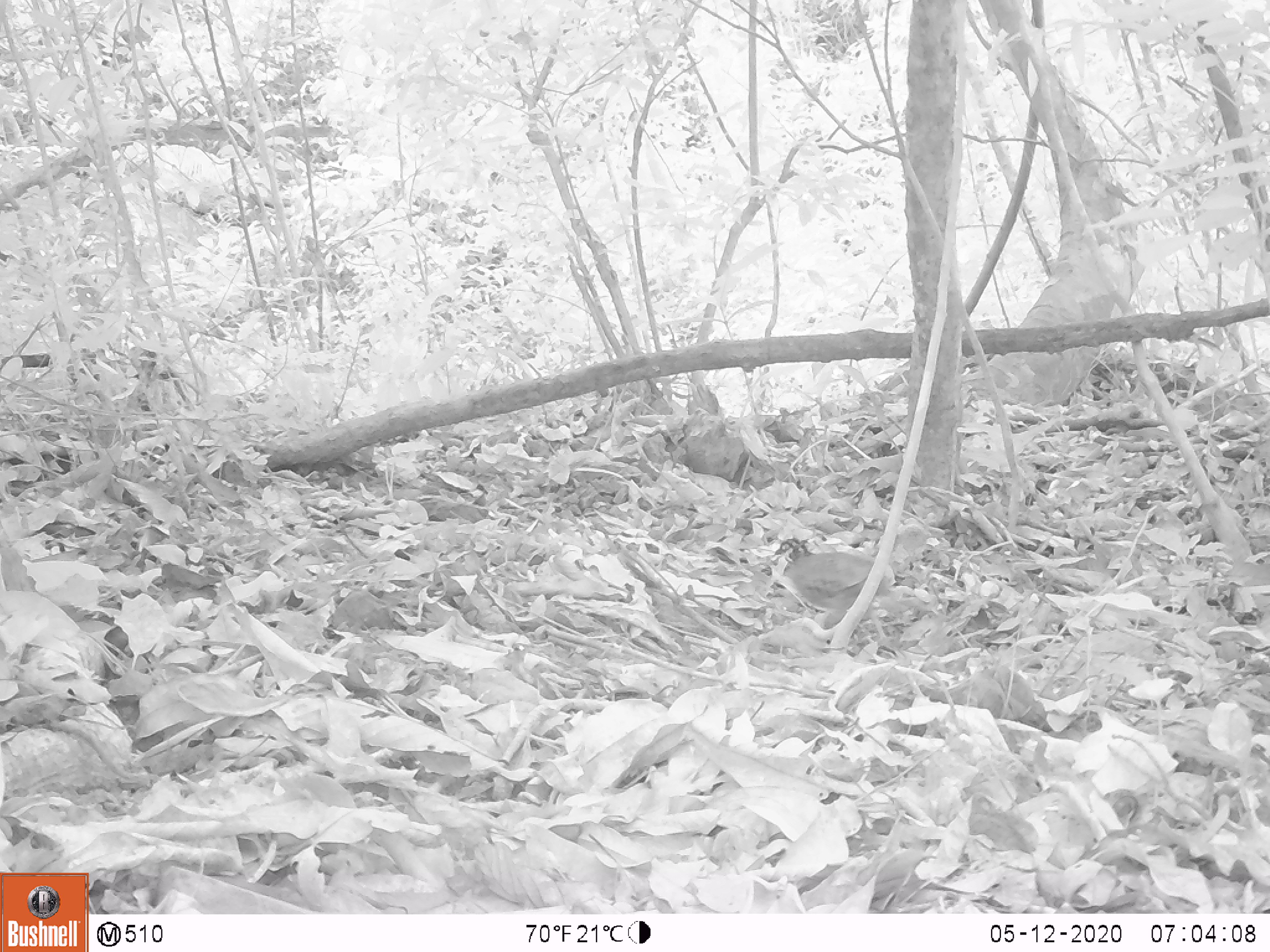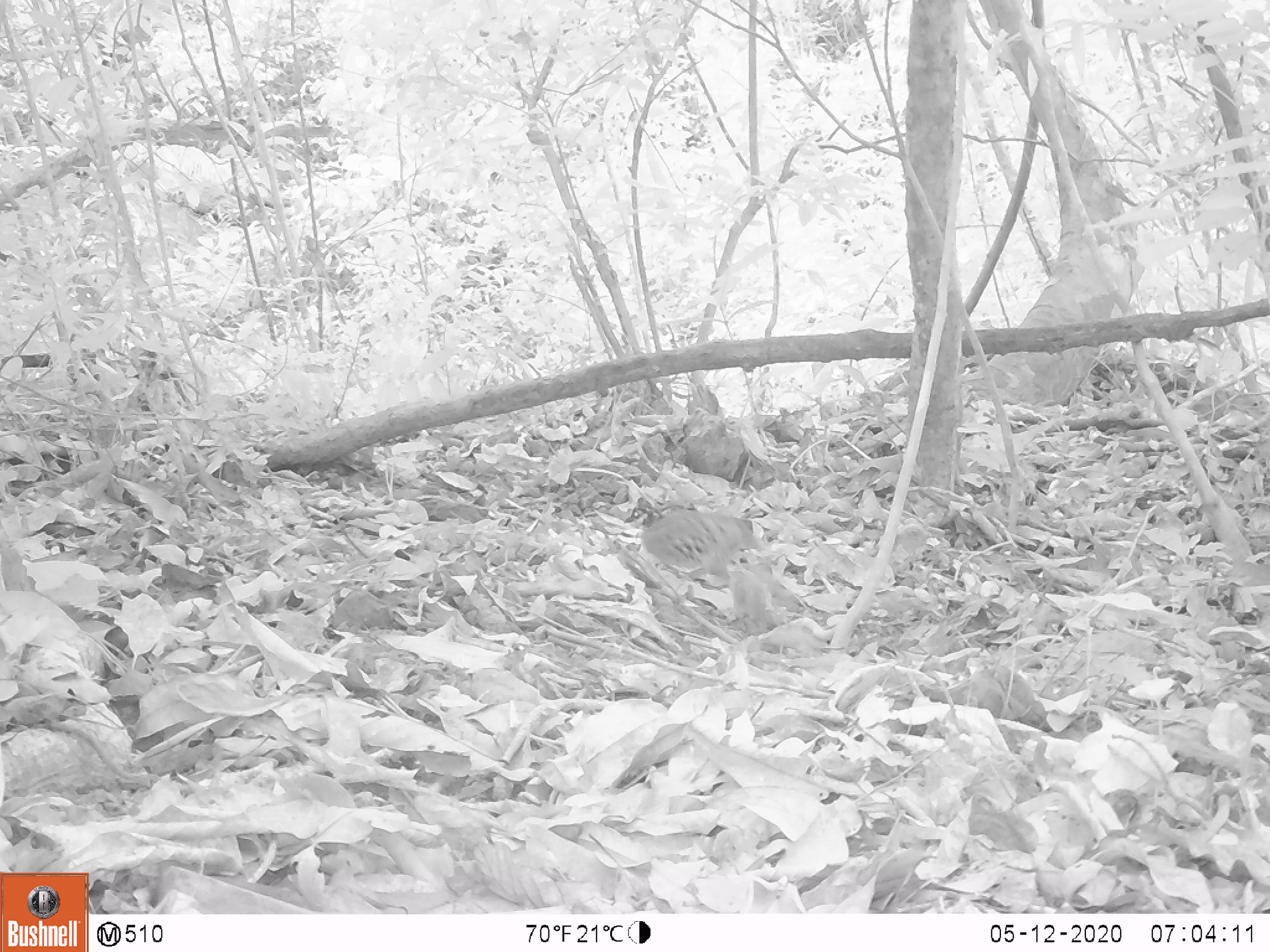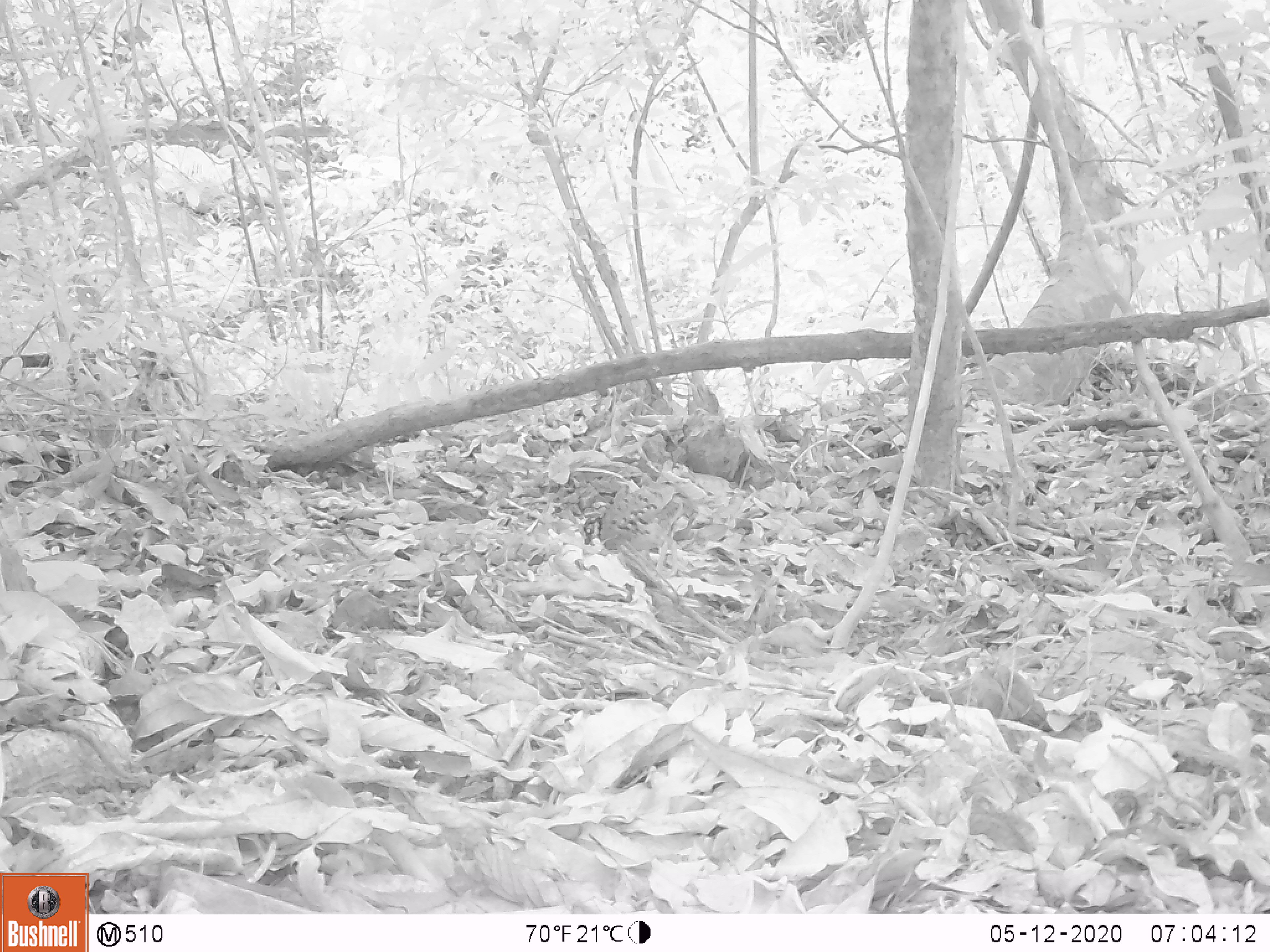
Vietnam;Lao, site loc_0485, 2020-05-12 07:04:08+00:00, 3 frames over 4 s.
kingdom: Animalia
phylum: Chordata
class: Aves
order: Galliformes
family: Phasianidae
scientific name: Phasianidae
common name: partridge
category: unidentified partridge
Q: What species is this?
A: Unidentified partridge (partridge) (Phasianidae).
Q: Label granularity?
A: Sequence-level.